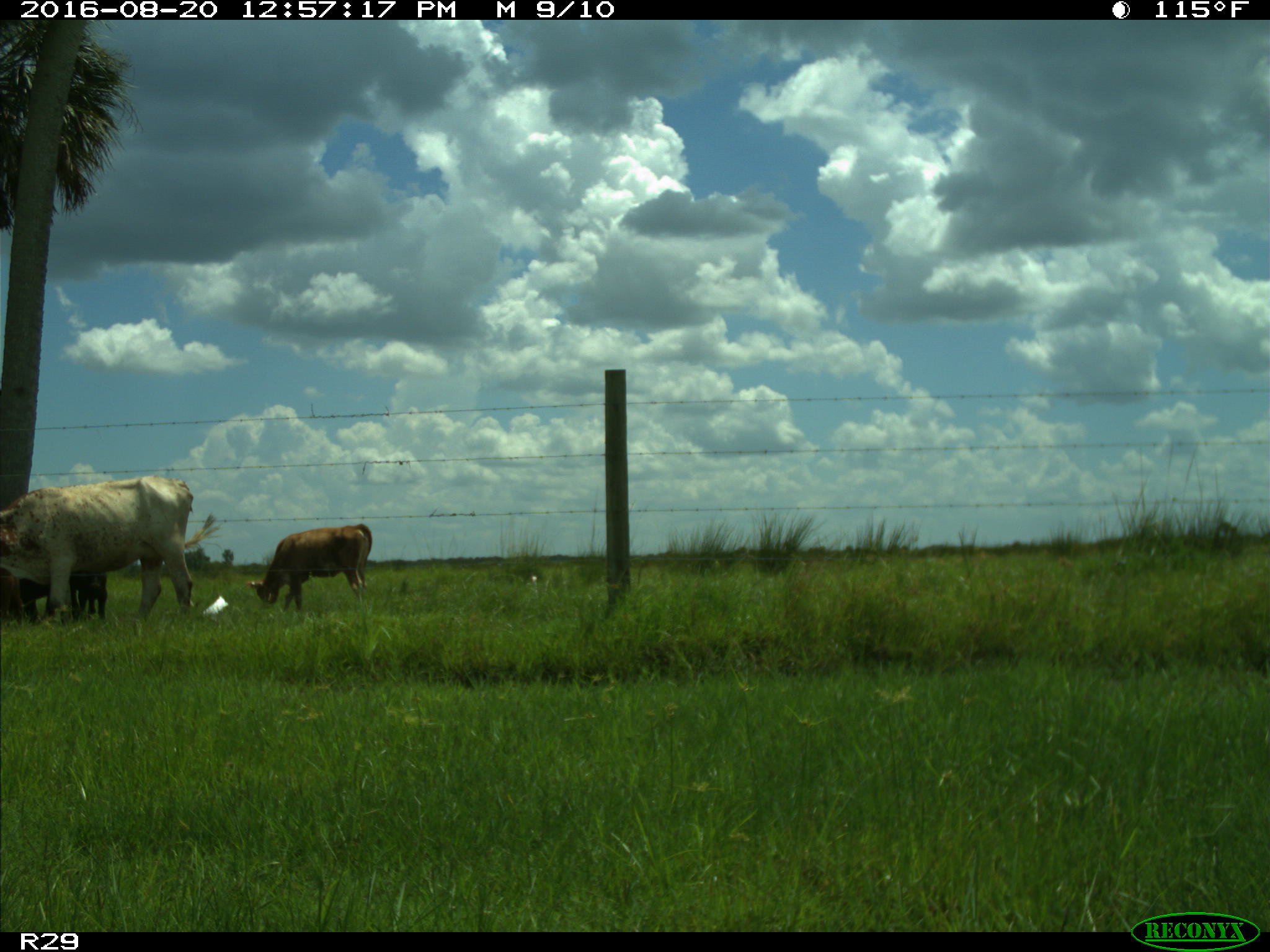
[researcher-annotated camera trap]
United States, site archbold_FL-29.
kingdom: Animalia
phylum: Chordata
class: Mammalia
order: Artiodactyla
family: Bovidae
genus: Bos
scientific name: Bos taurus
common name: domestic cow